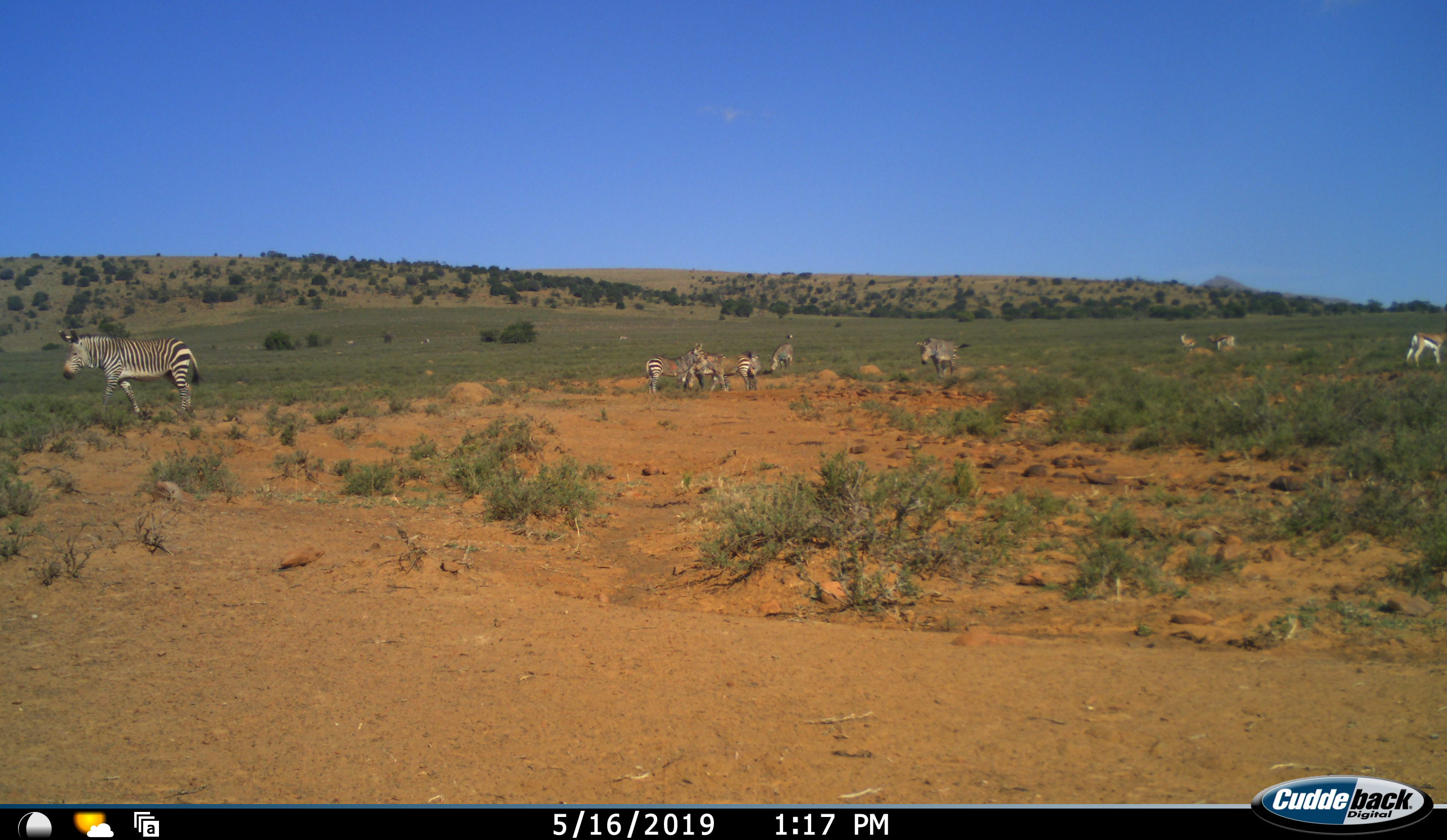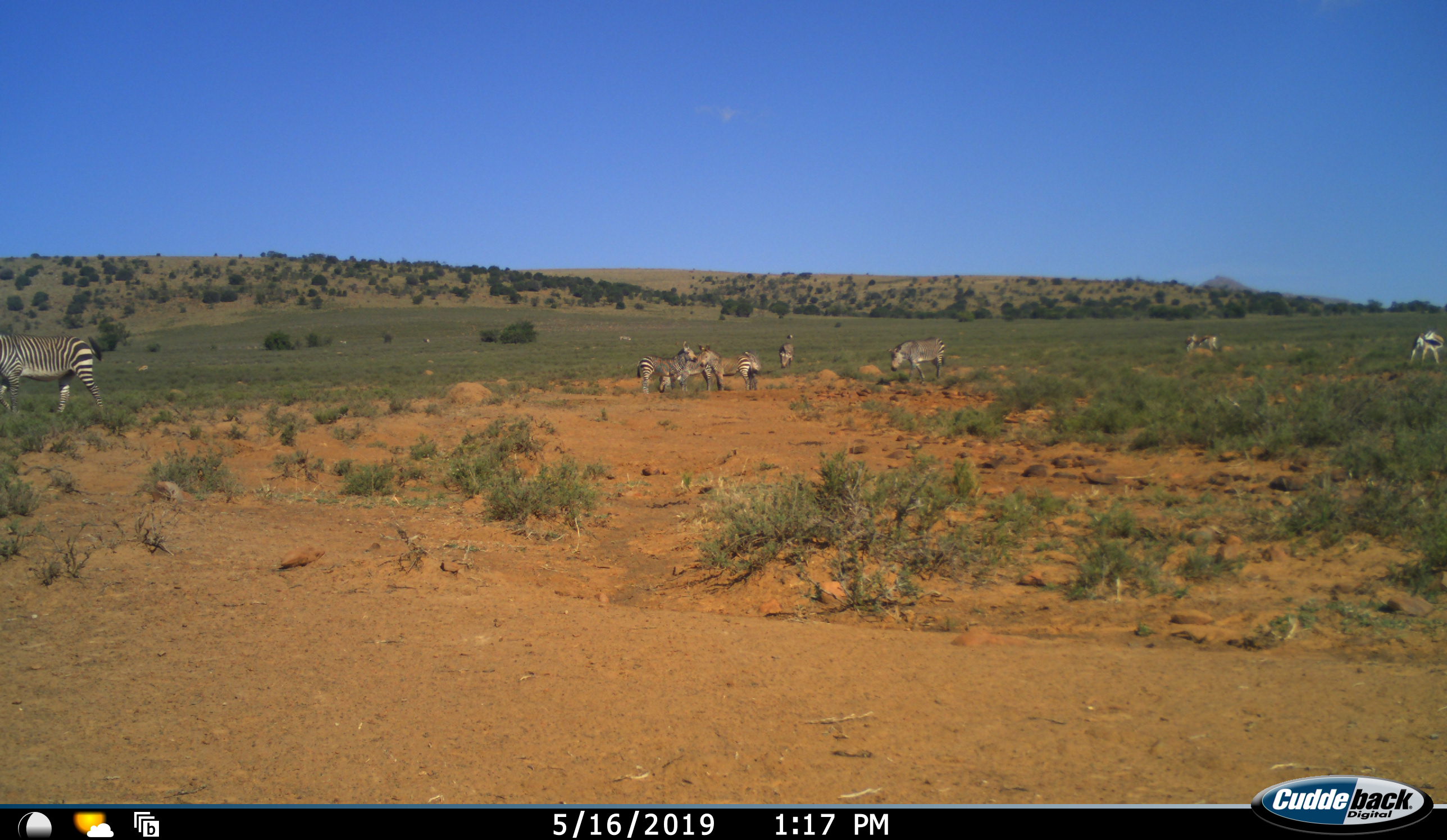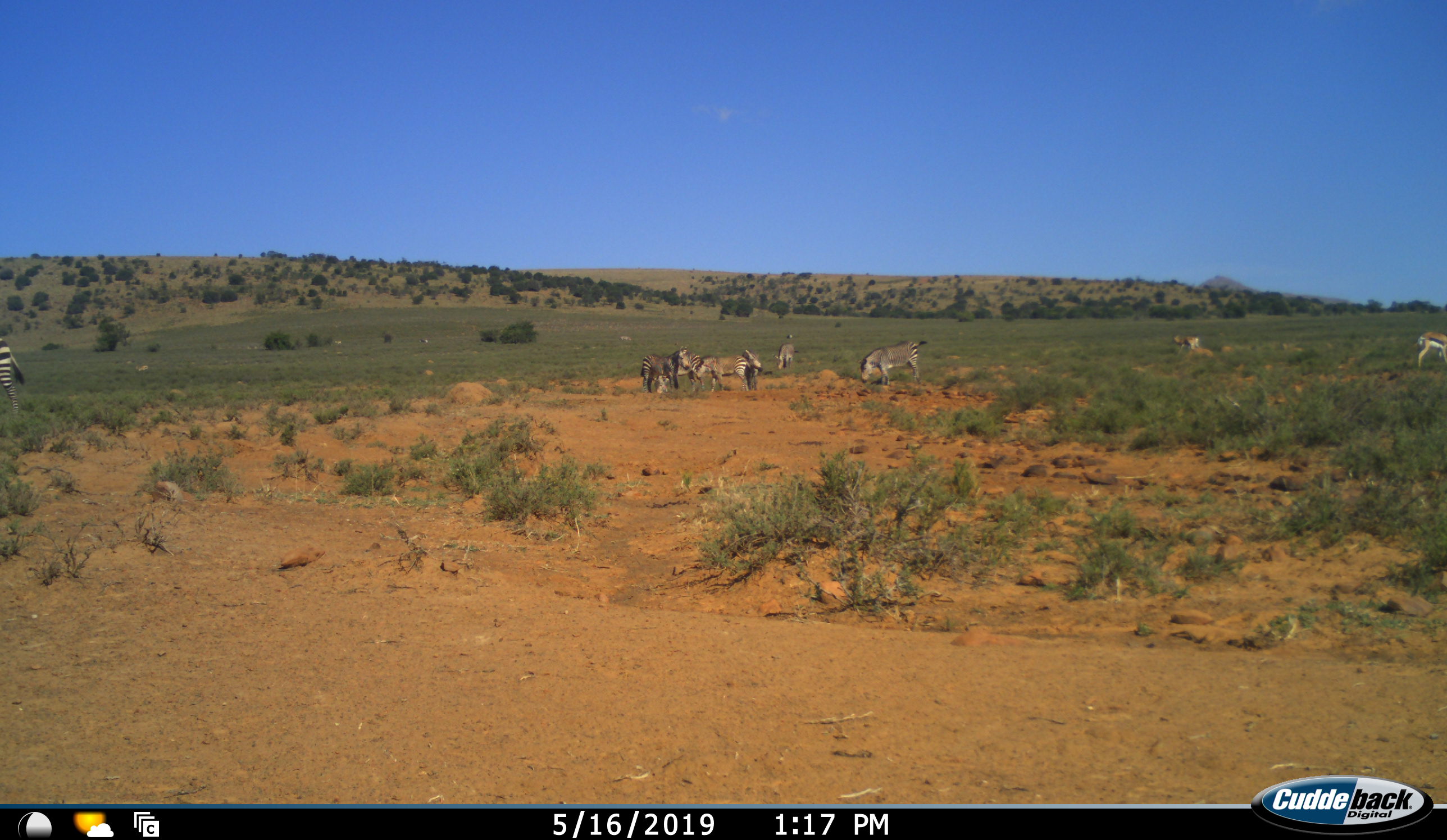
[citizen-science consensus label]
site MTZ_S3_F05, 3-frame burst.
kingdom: Animalia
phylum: Chordata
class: Mammalia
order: Artiodactyla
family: Bovidae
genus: Antidorcas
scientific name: Antidorcas marsupialis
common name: springbok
Springbok (Antidorcas marsupialis), count 3. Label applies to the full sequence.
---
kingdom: Animalia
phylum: Chordata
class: Mammalia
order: Perissodactyla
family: Equidae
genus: Equus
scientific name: Equus zebra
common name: mountain zebra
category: zebramountain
Zebramountain (mountain zebra) (Equus zebra), count 7. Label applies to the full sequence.